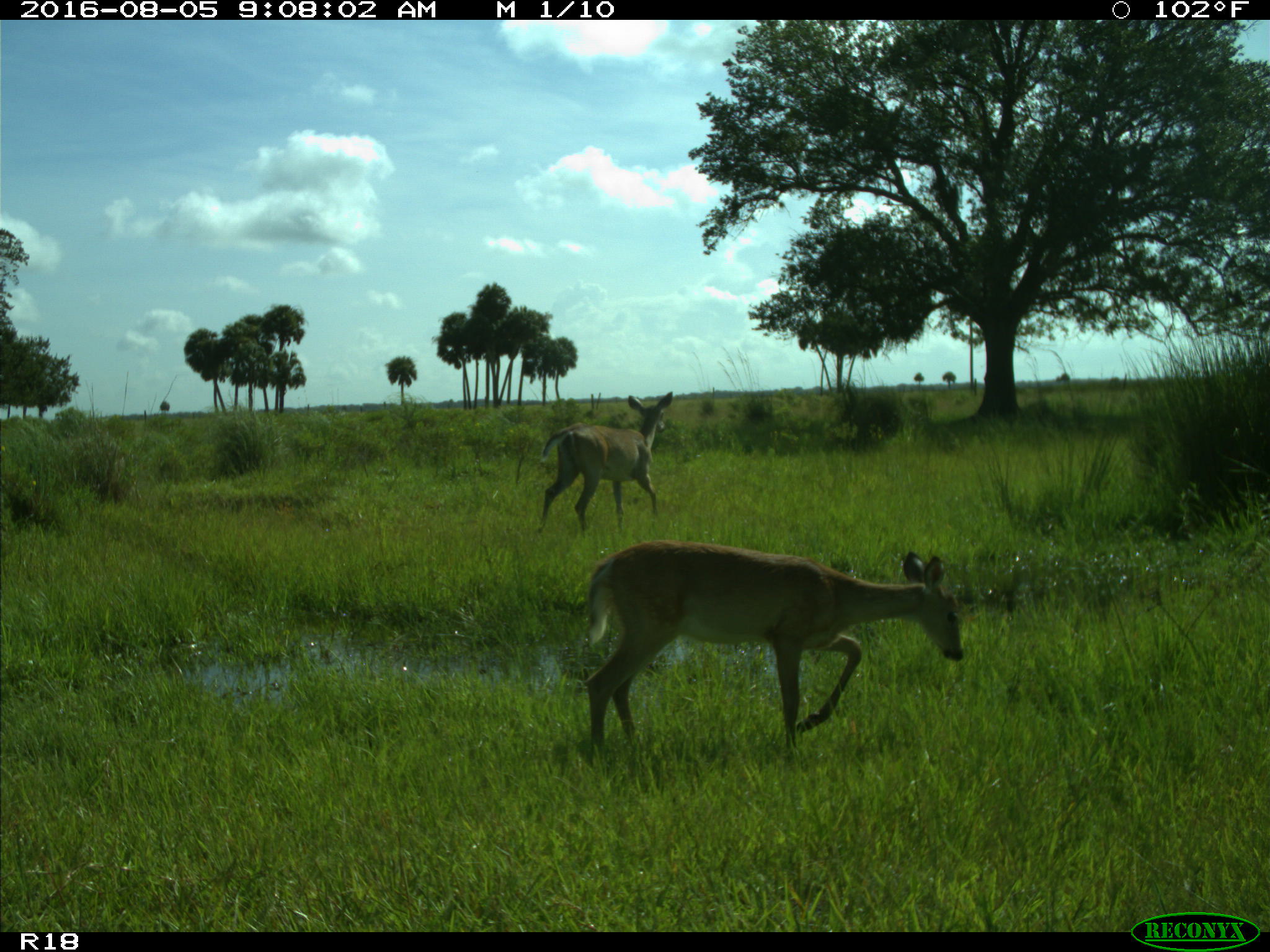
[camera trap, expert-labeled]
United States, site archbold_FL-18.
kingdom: Animalia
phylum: Chordata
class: Mammalia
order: Artiodactyla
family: Cervidae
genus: Odocoileus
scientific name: Odocoileus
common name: deer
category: unidentified deer